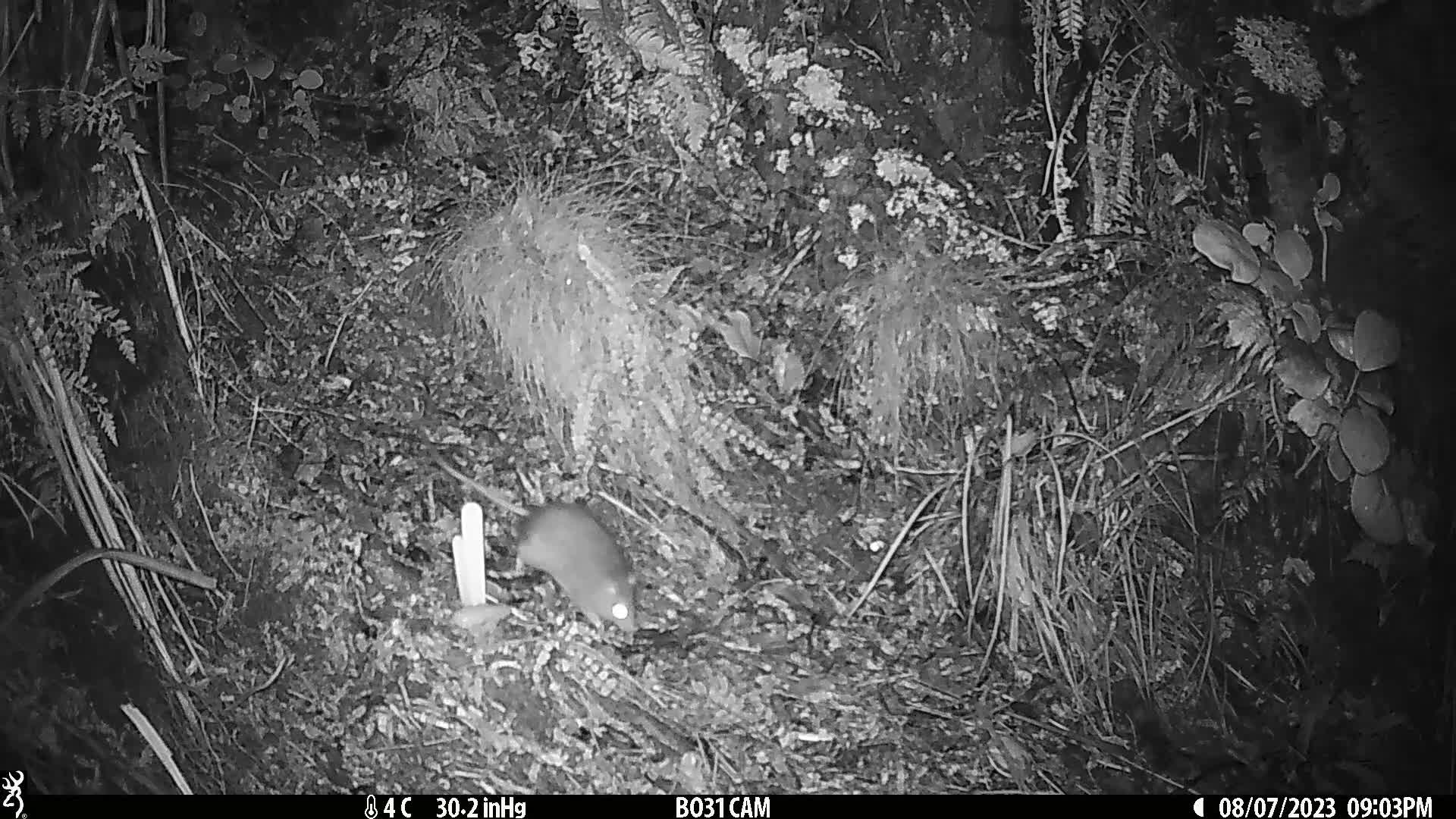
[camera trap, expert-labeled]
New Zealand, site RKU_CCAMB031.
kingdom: Animalia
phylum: Chordata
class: Mammalia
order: Rodentia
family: Muridae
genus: Rattus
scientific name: Rattus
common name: rat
Rat (Rattus).